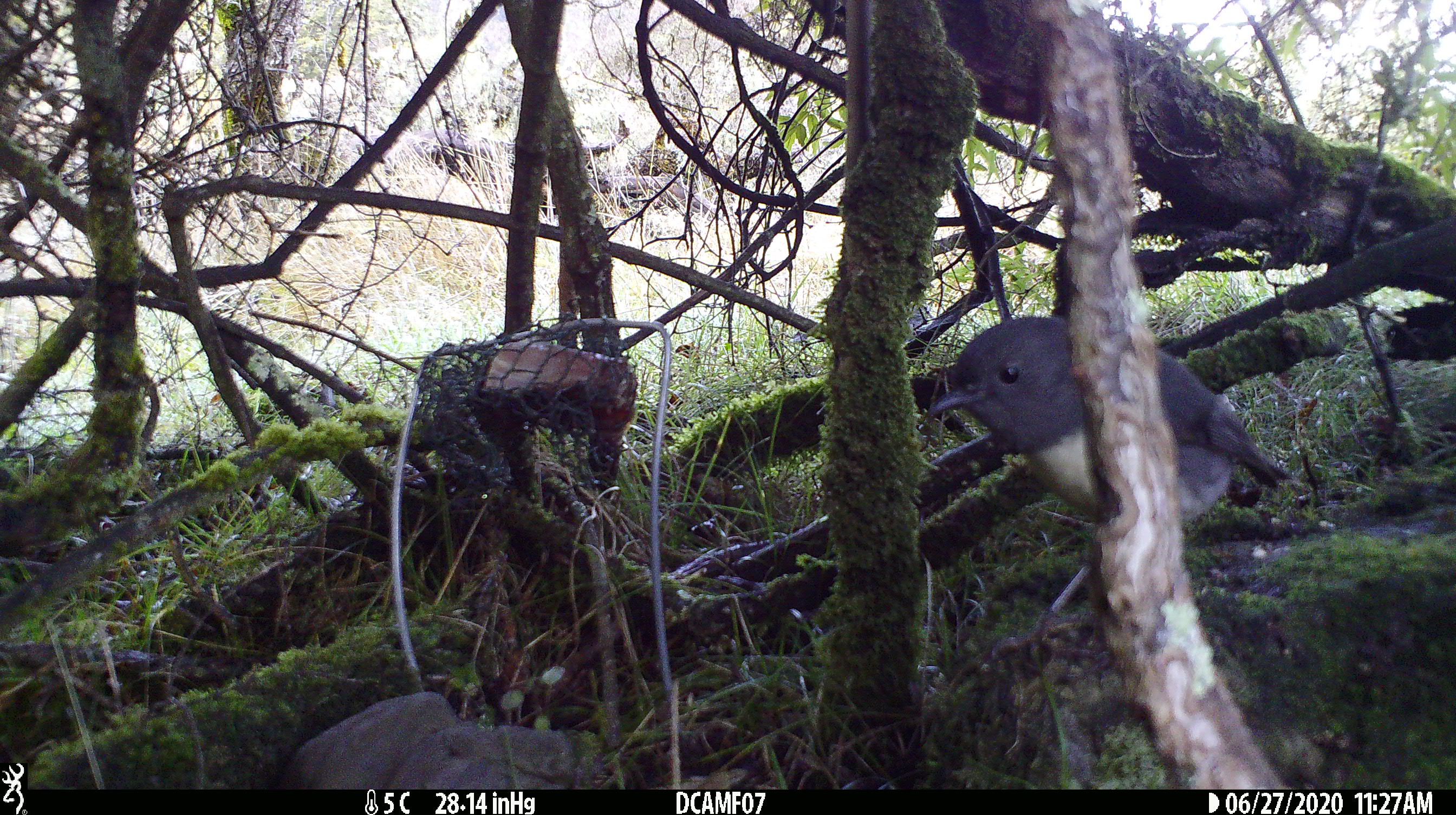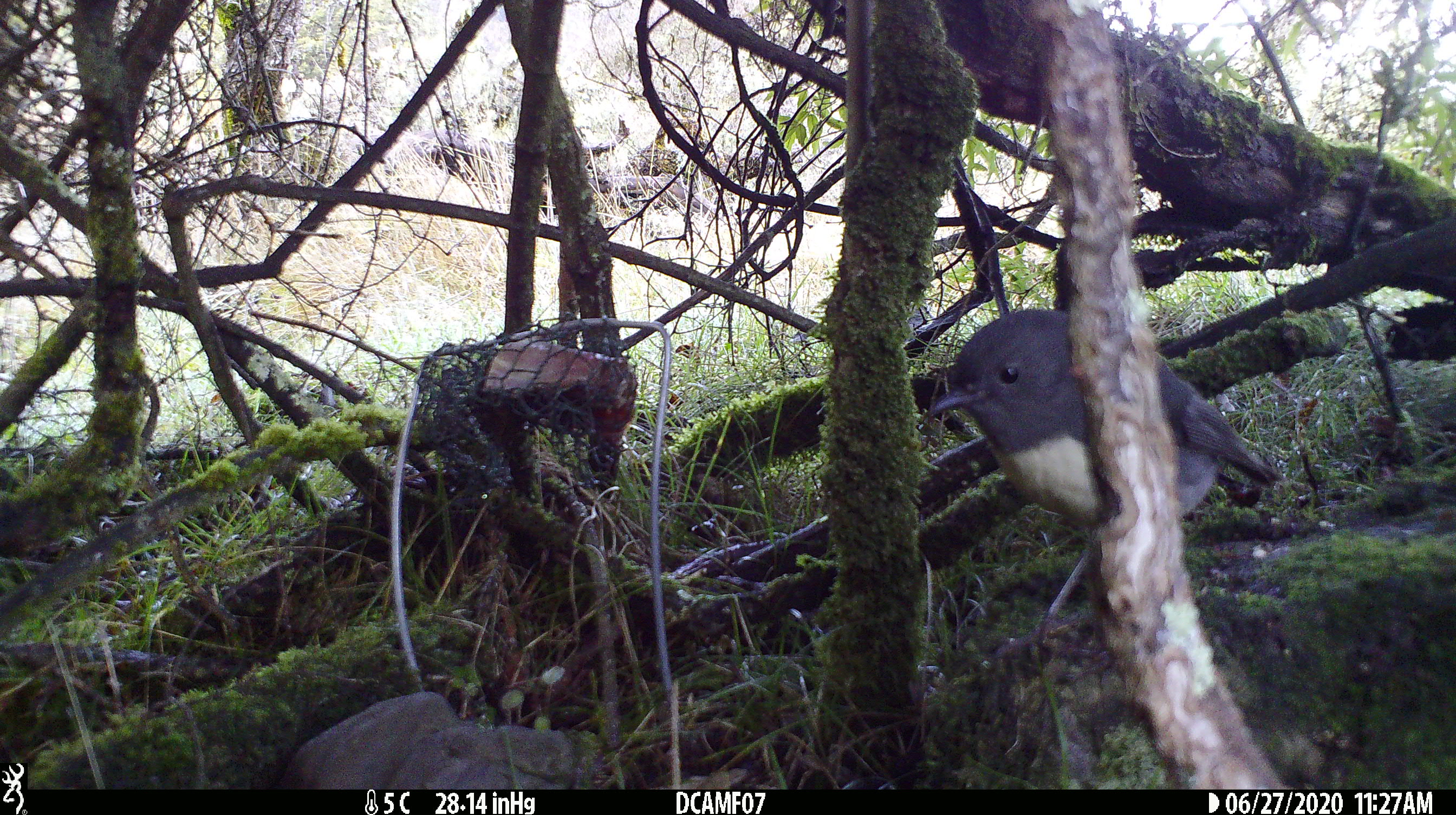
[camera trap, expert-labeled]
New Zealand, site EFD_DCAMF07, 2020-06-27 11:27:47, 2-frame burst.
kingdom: Animalia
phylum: Chordata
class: Aves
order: Passeriformes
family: Petroicidae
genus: Petroica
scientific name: Petroica australis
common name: new zealand robin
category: robin